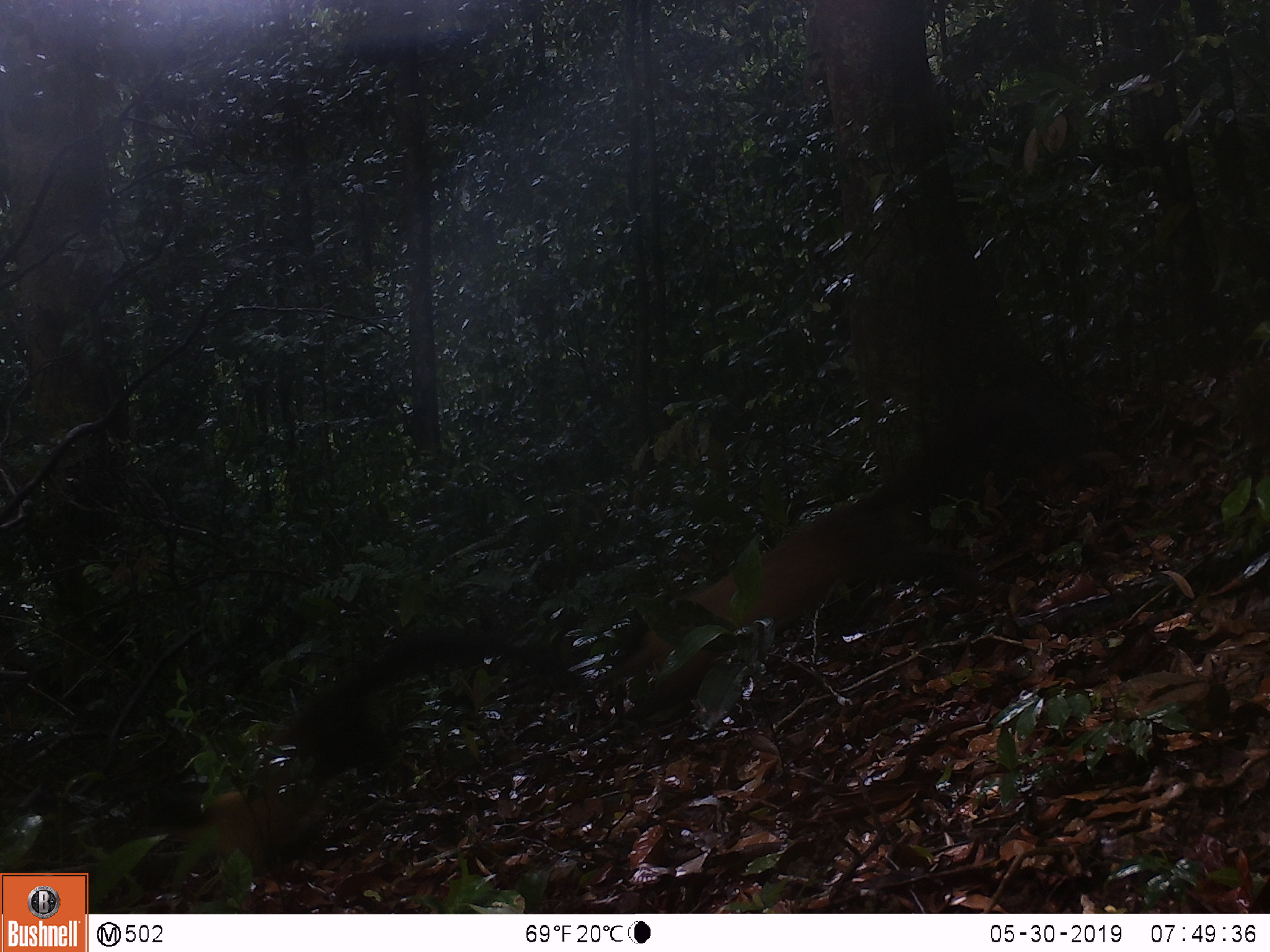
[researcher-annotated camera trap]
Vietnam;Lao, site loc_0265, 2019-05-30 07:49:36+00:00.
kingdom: Animalia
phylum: Chordata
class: Mammalia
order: Carnivora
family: Mustelidae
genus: Martes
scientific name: Martes flavigula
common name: yellow-throated marten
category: yellow throated marten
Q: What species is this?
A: Yellow throated marten (yellow-throated marten) (Martes flavigula).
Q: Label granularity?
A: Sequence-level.